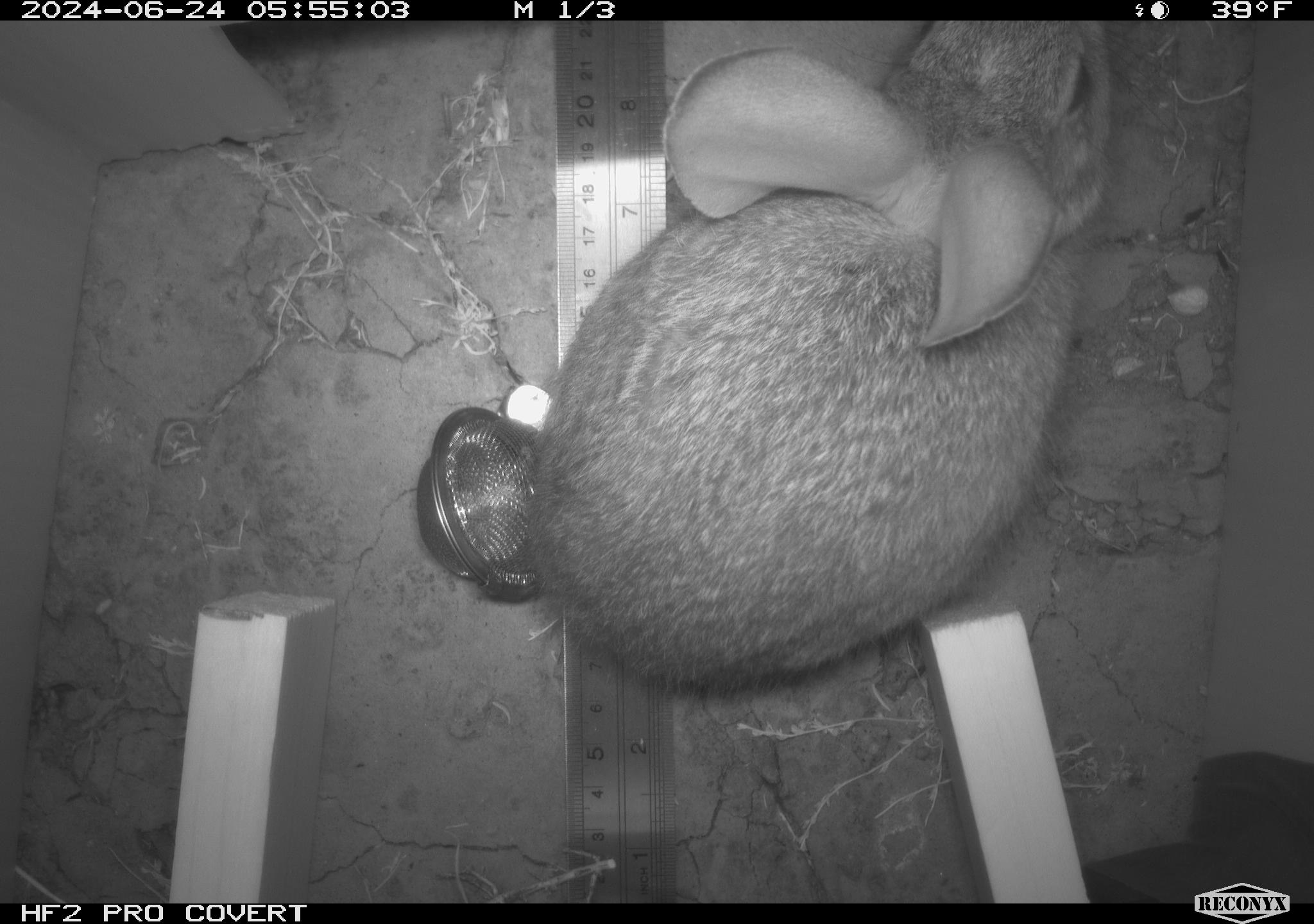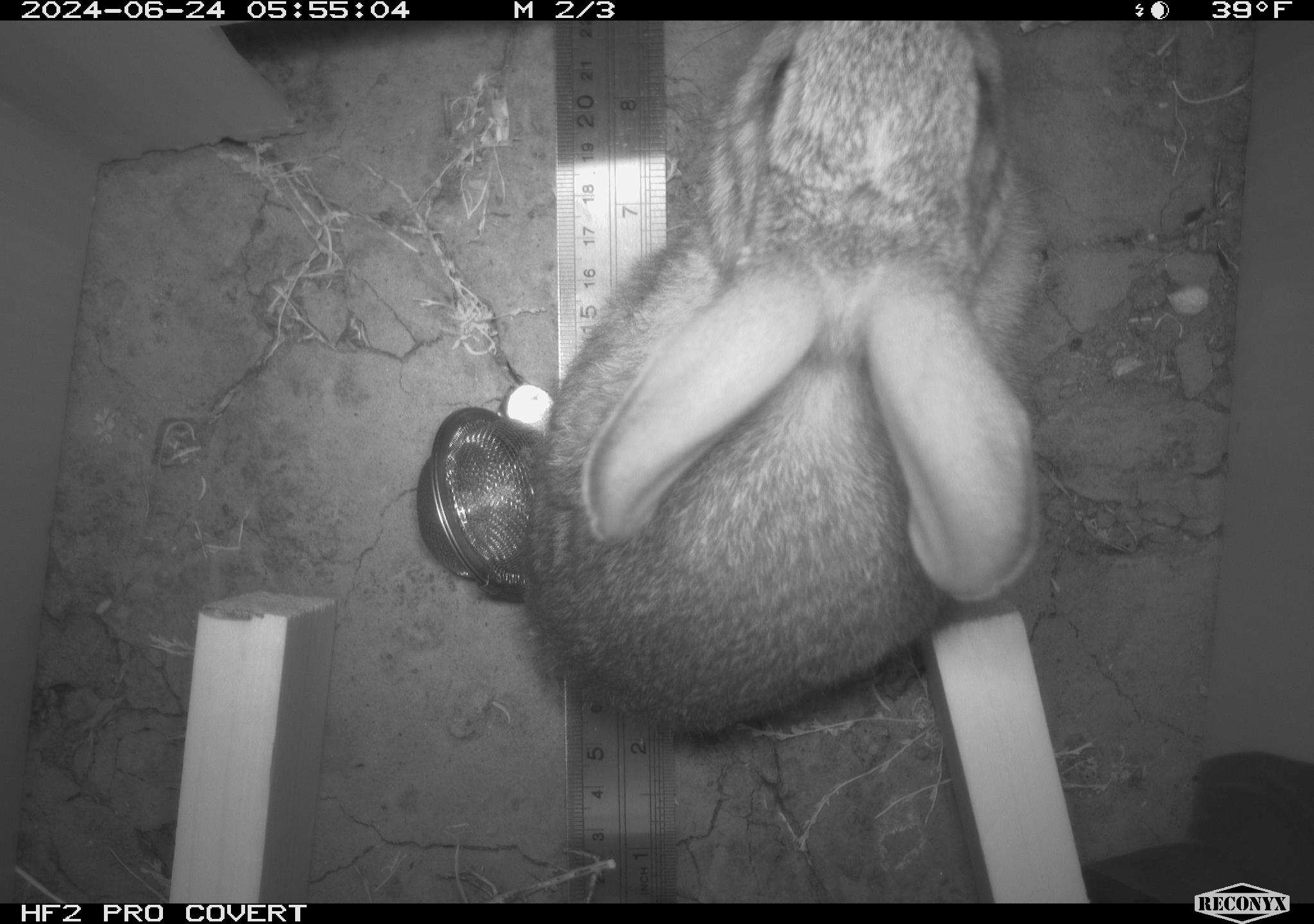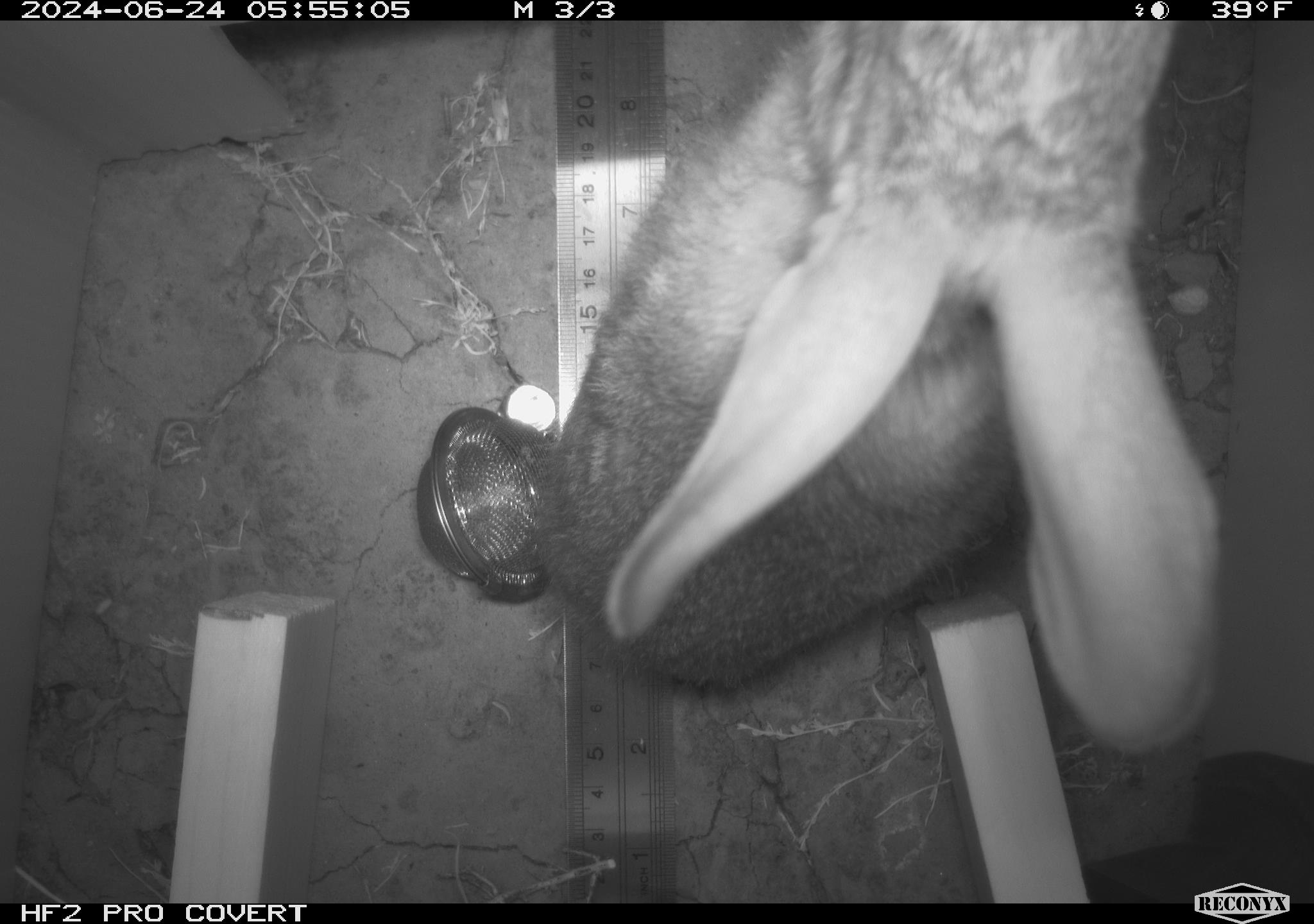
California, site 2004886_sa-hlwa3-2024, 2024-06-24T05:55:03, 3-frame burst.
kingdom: Animalia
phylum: Chordata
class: Mammalia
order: Lagomorpha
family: Leporidae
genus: Sylvilagus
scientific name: Sylvilagus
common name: cottontail rabbits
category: sylvilagus species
Sylvilagus species (cottontail rabbits) (Sylvilagus).